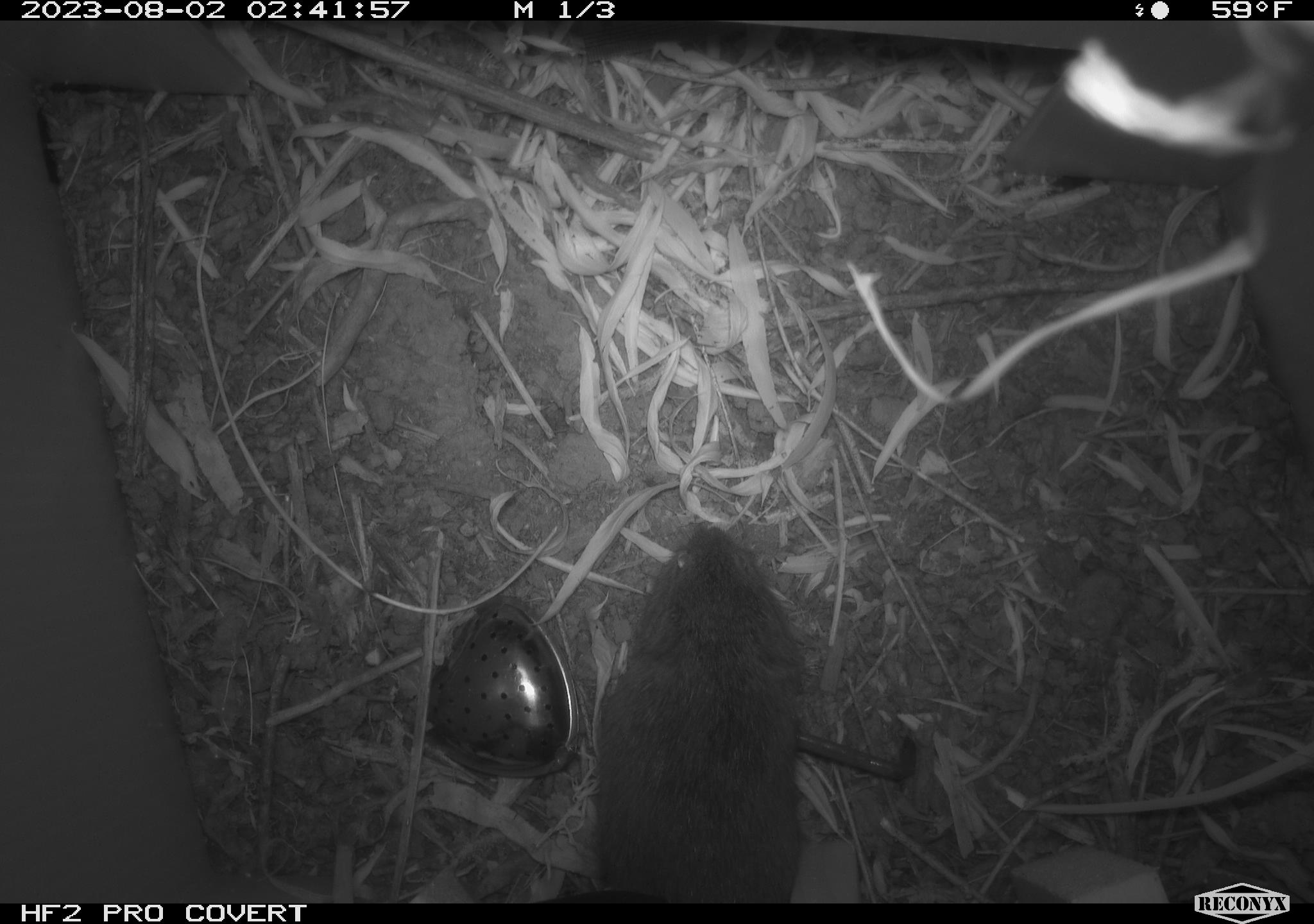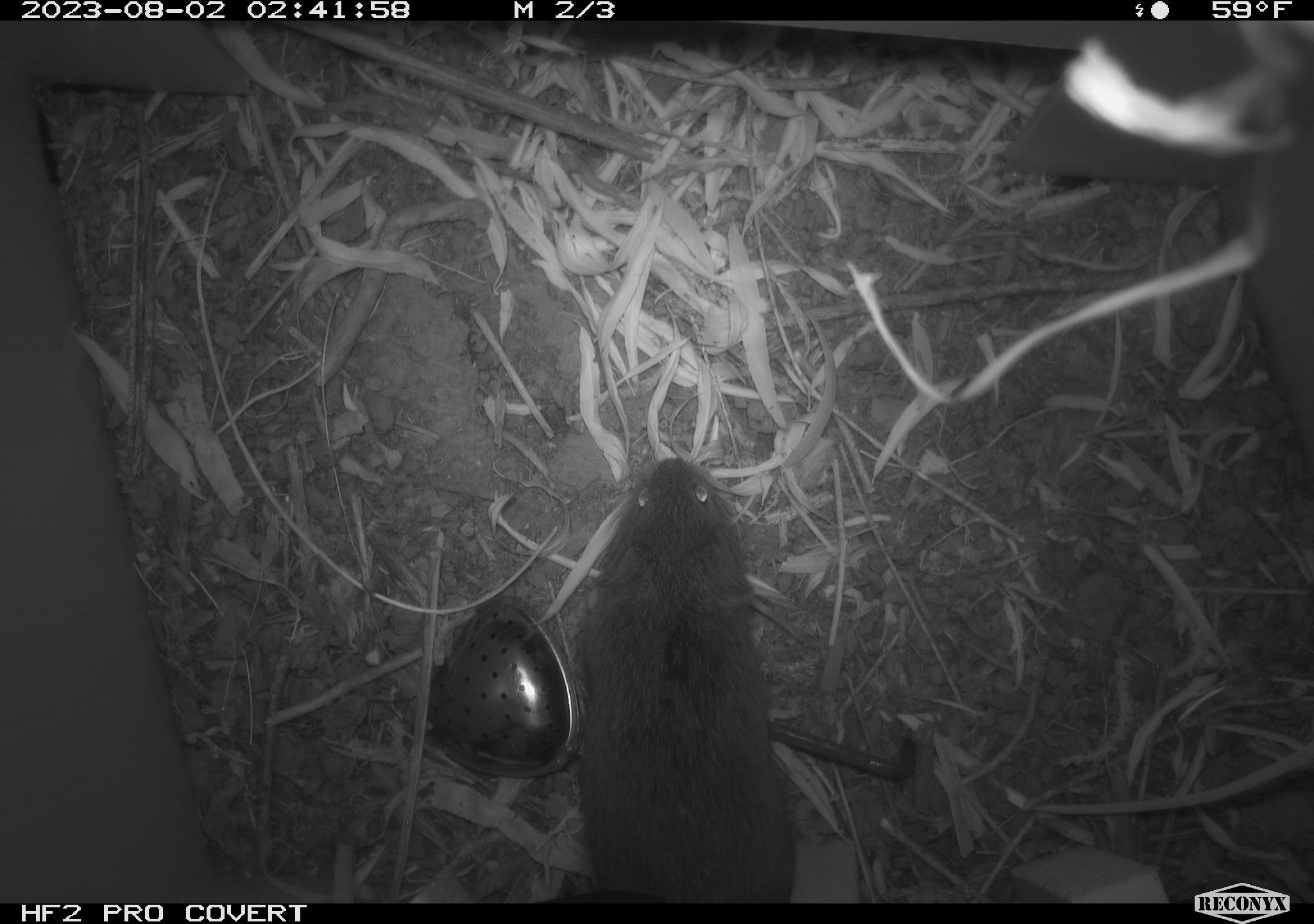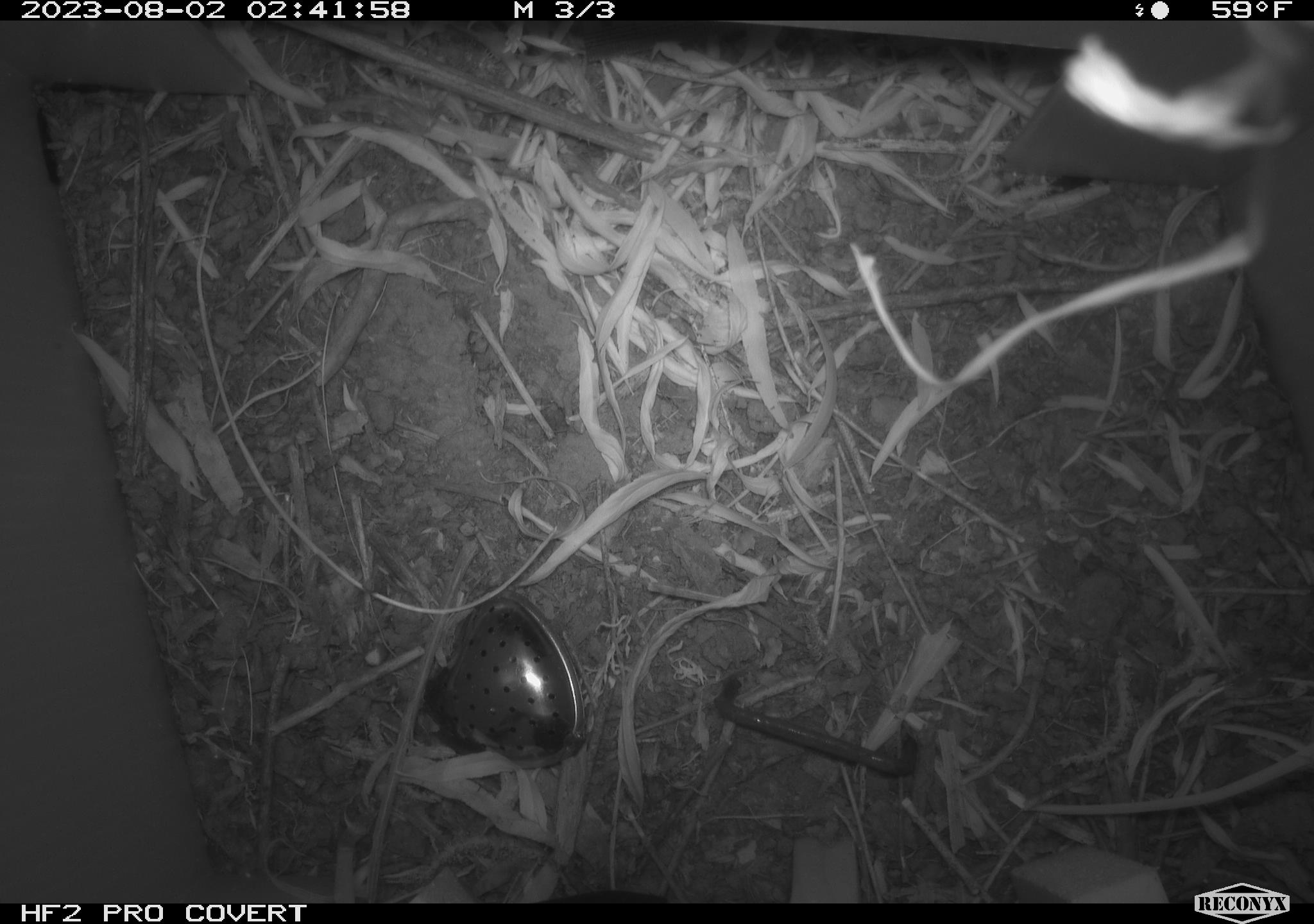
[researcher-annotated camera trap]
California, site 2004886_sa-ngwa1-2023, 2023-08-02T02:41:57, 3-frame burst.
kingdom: Animalia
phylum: Chordata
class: Mammalia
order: Rodentia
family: Cricetidae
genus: Microtus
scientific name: Microtus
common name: meadow vole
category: microtus species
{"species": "microtus species (meadow vole) (Microtus)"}